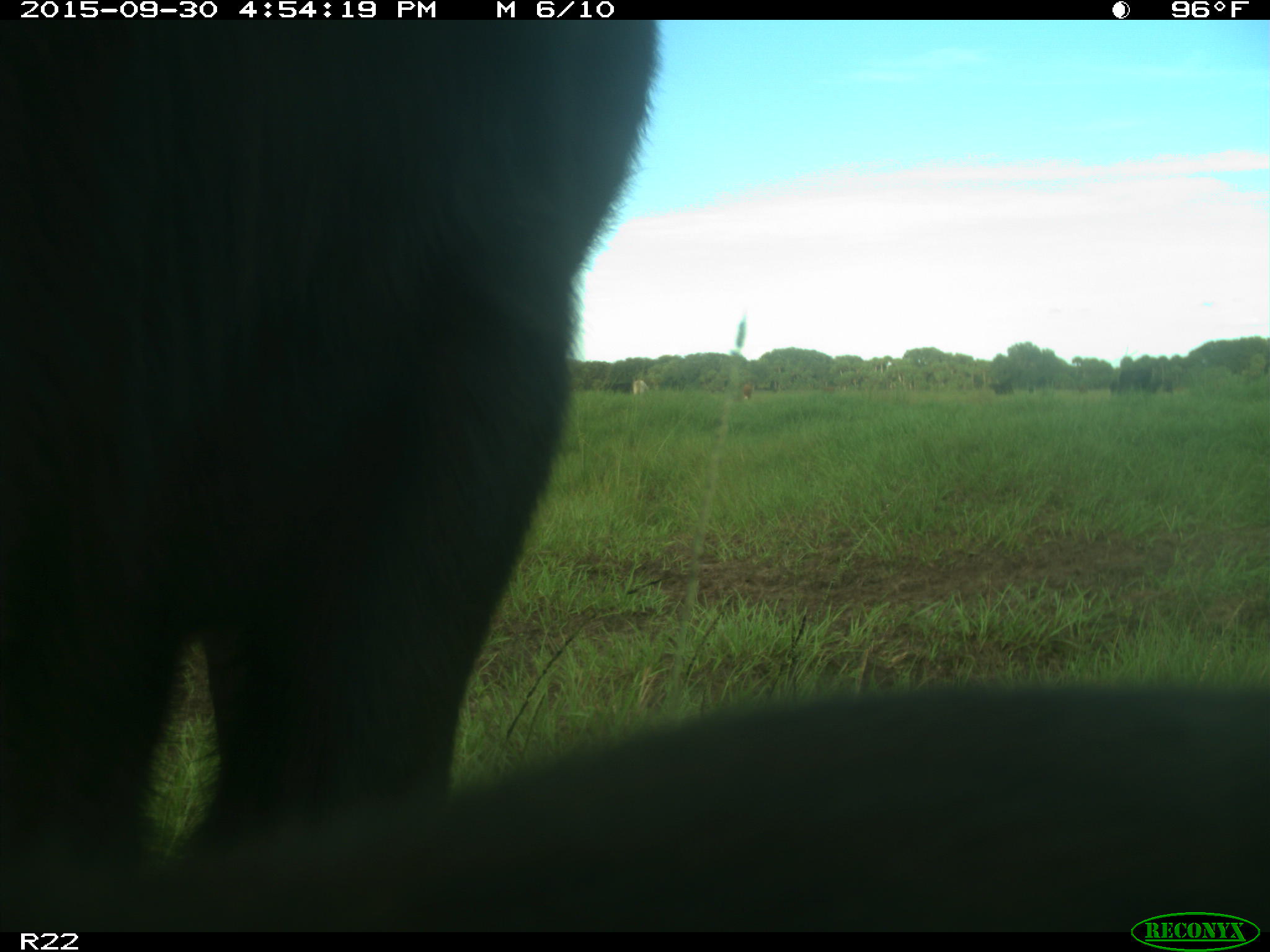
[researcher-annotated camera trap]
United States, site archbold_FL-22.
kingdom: Animalia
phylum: Chordata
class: Mammalia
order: Artiodactyla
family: Bovidae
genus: Bos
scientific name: Bos taurus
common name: domestic cow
Bos taurus (domestic cow).